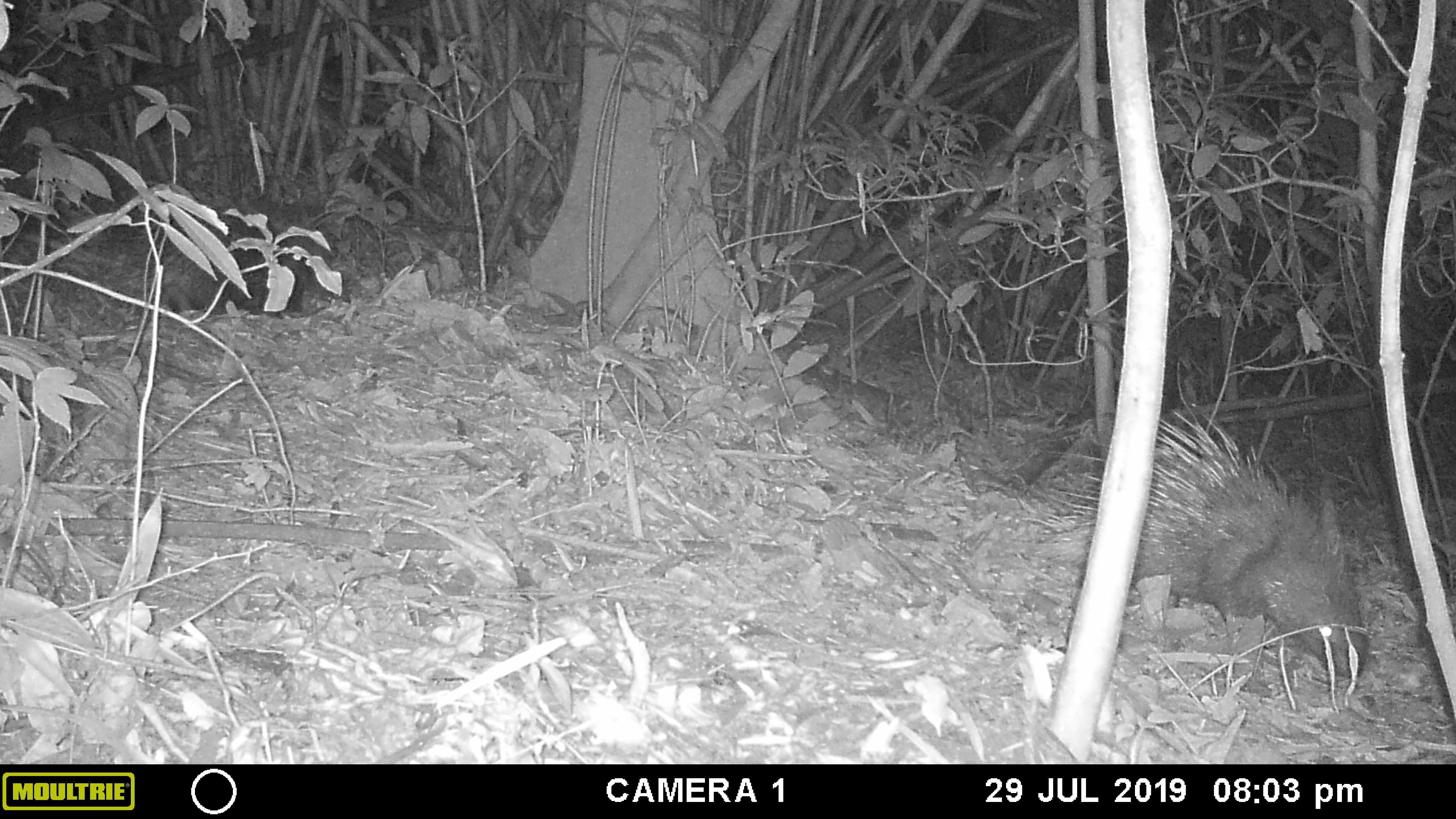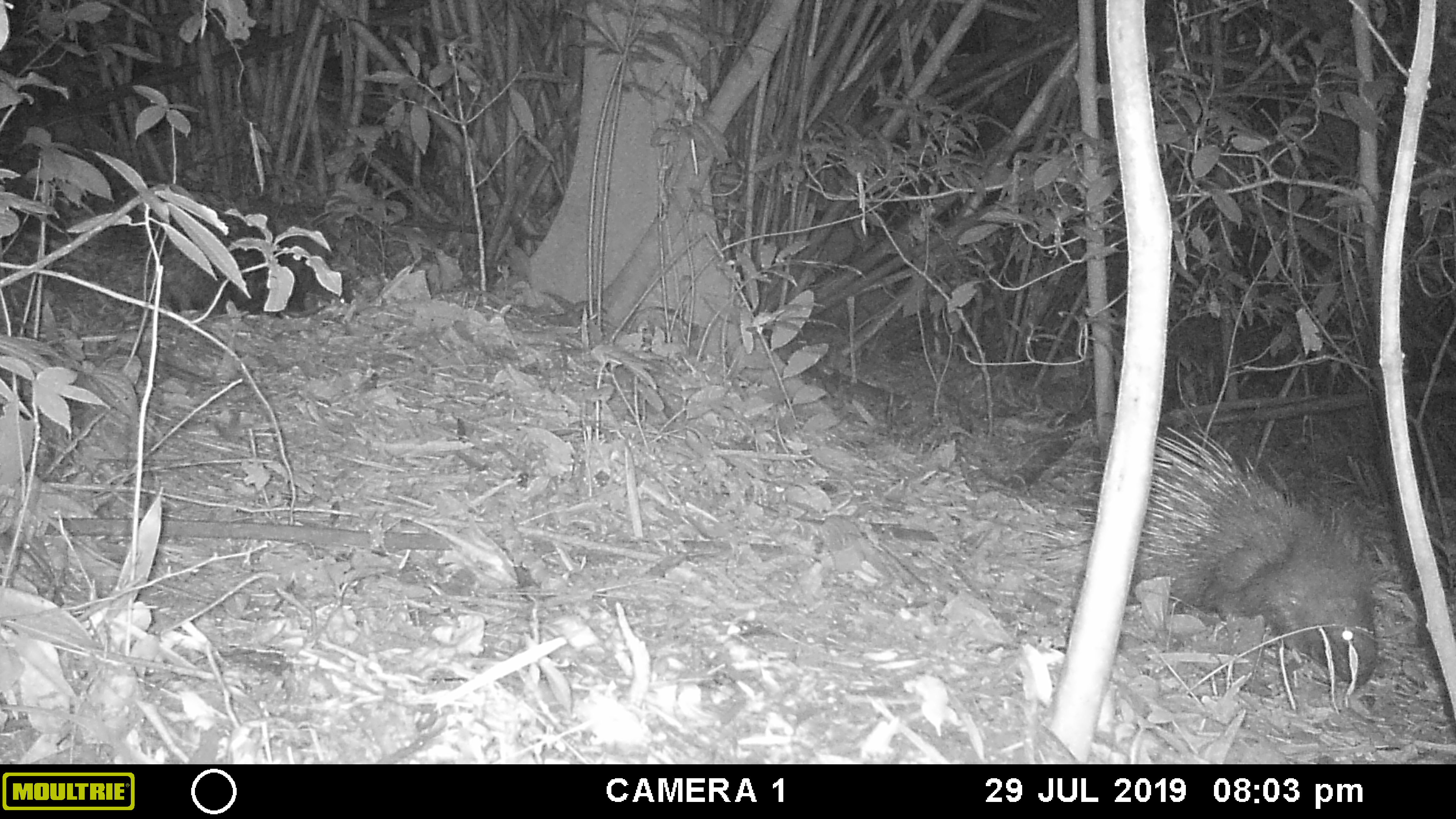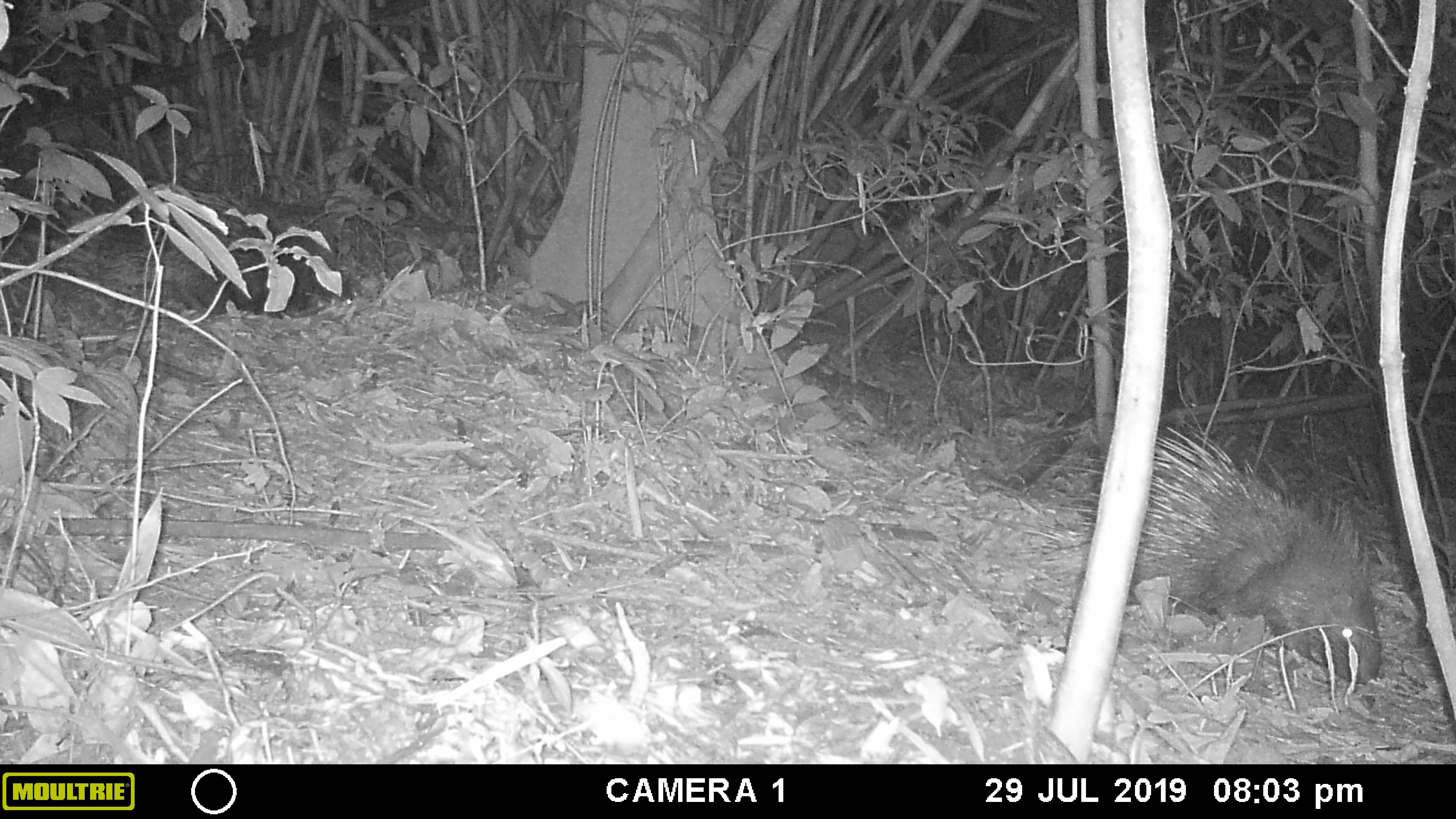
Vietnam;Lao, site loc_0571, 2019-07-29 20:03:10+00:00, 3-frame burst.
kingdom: Animalia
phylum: Chordata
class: Mammalia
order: Rodentia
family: Hystricidae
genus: Hystrix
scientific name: Hystrix brachyura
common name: malayan porcupine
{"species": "malayan porcupine (Hystrix brachyura)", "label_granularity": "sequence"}